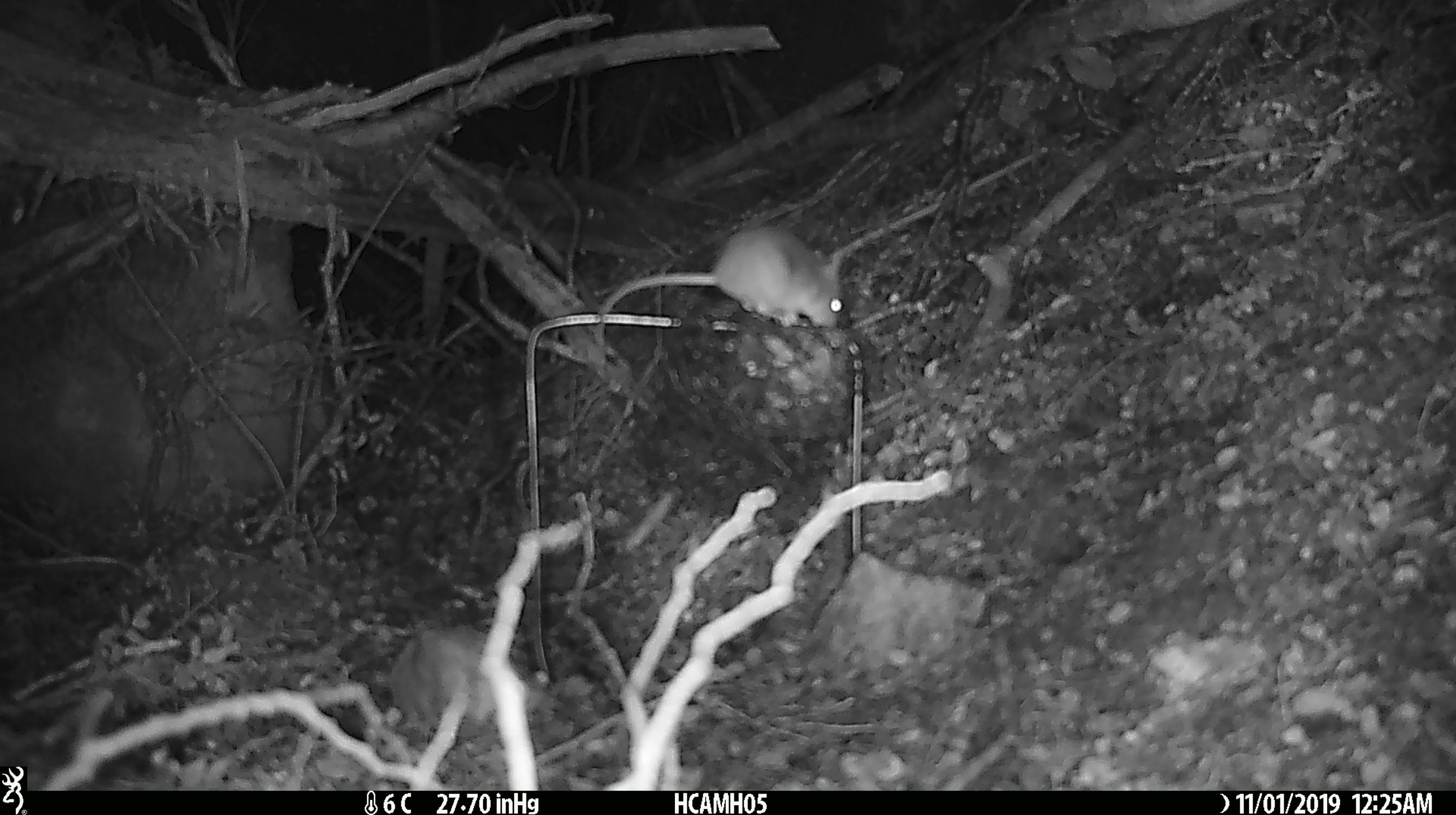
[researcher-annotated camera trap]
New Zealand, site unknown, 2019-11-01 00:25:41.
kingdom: Animalia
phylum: Chordata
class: Mammalia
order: Rodentia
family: Muridae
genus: Mus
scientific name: Mus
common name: mouse